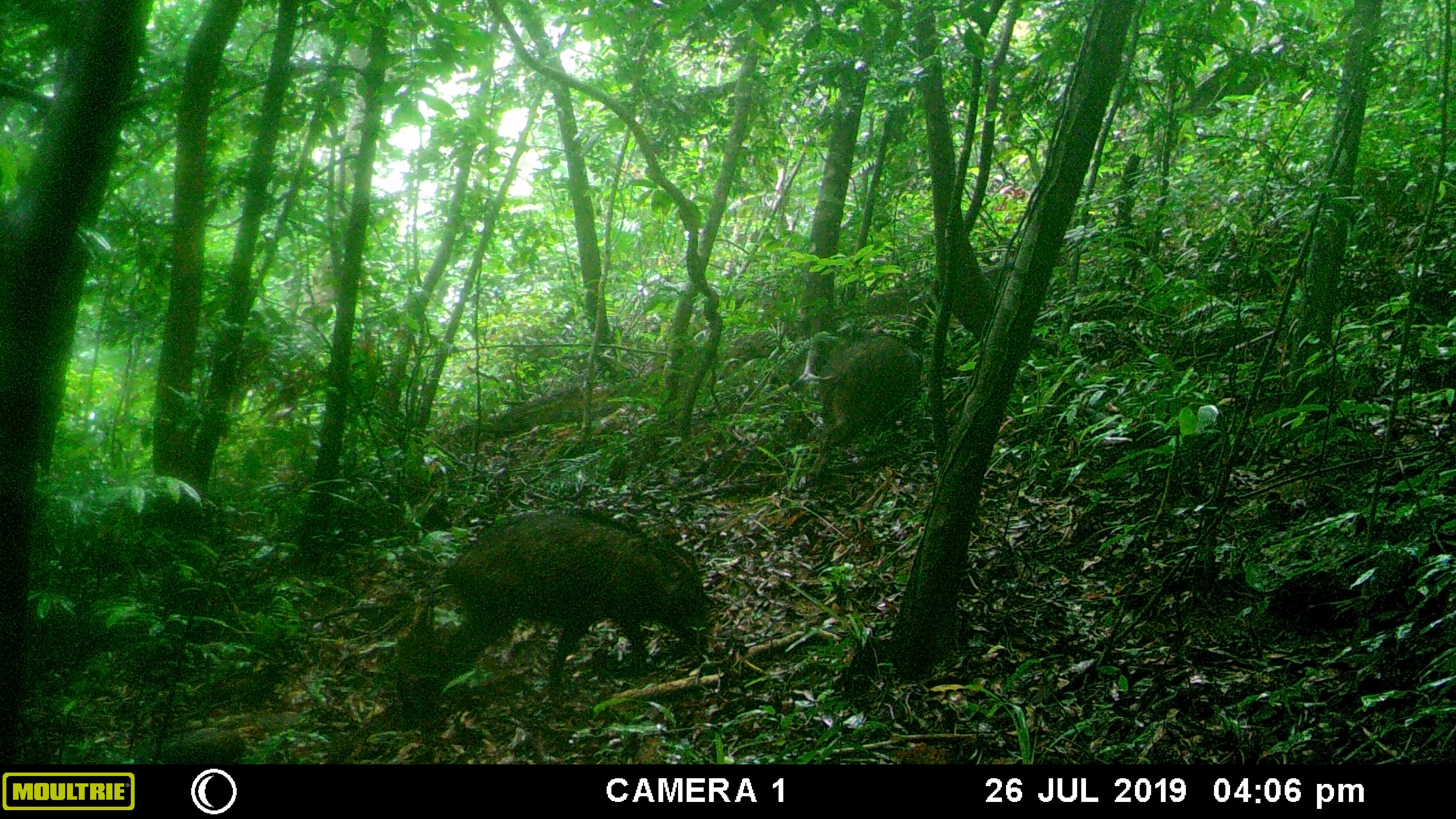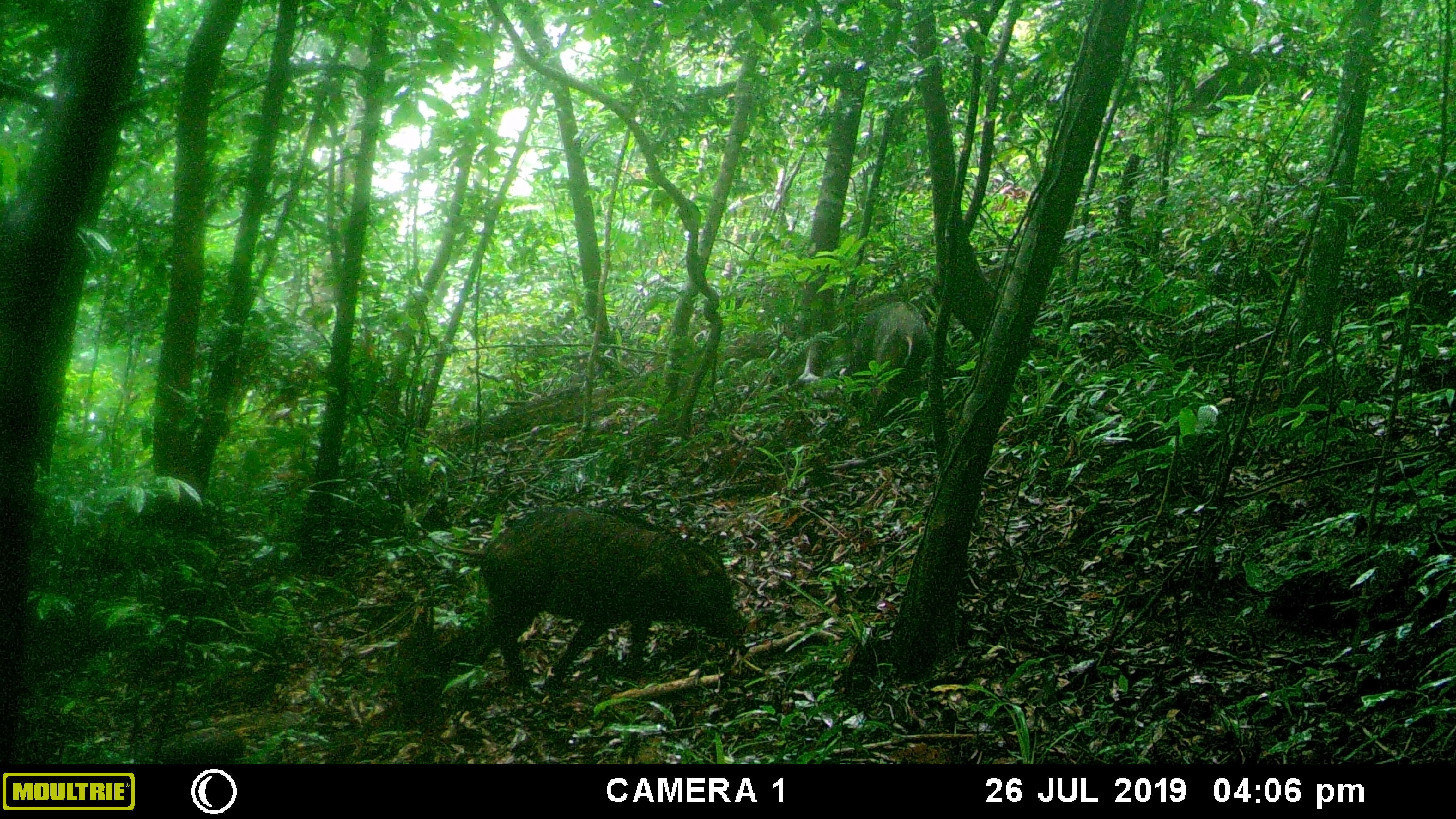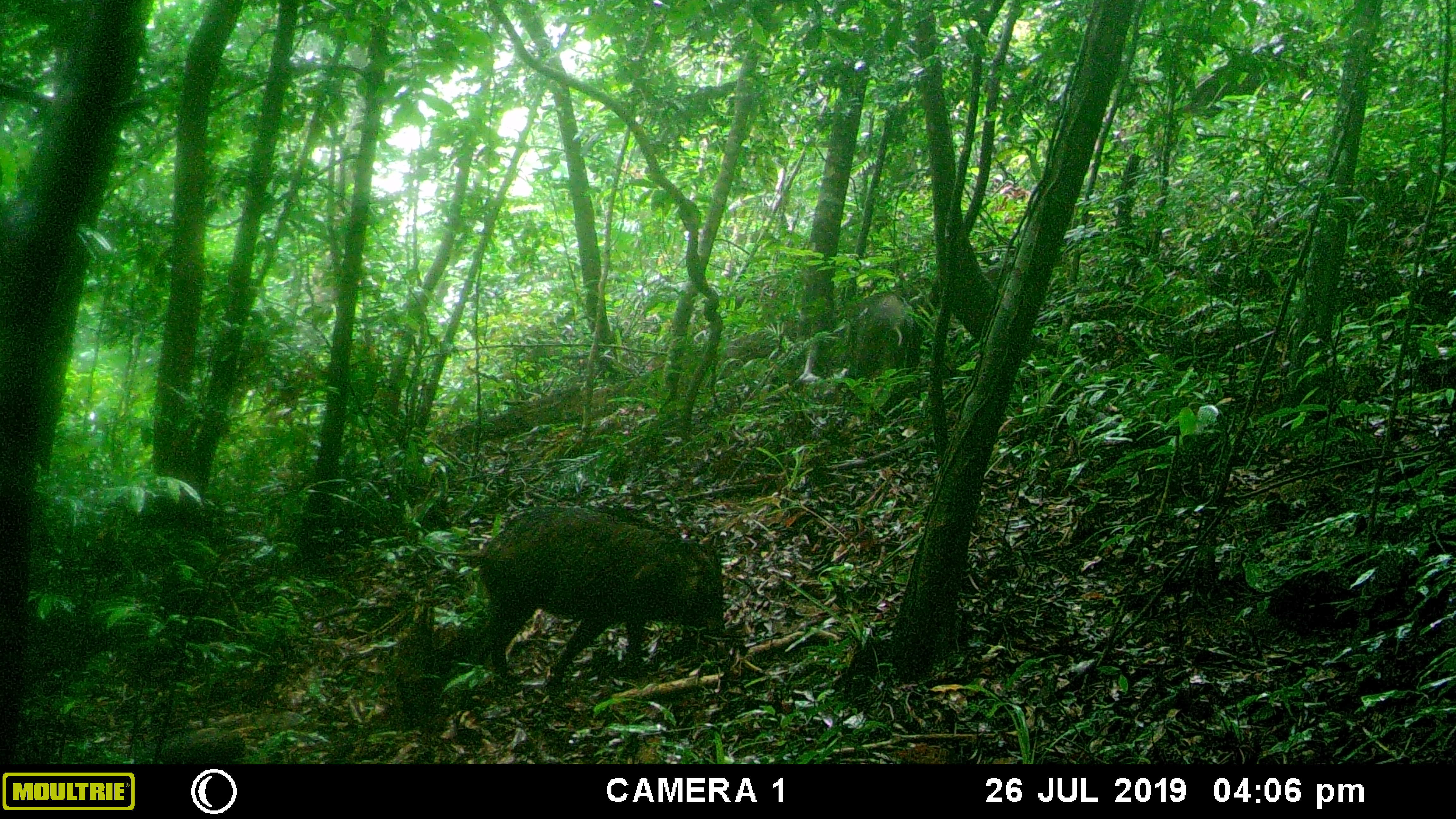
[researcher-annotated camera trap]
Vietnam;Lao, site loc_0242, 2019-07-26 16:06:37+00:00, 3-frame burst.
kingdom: Animalia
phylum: Chordata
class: Mammalia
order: Artiodactyla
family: Suidae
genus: Sus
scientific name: Sus scrofa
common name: eurasian wild pig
Eurasian wild pig (Sus scrofa). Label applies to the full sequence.